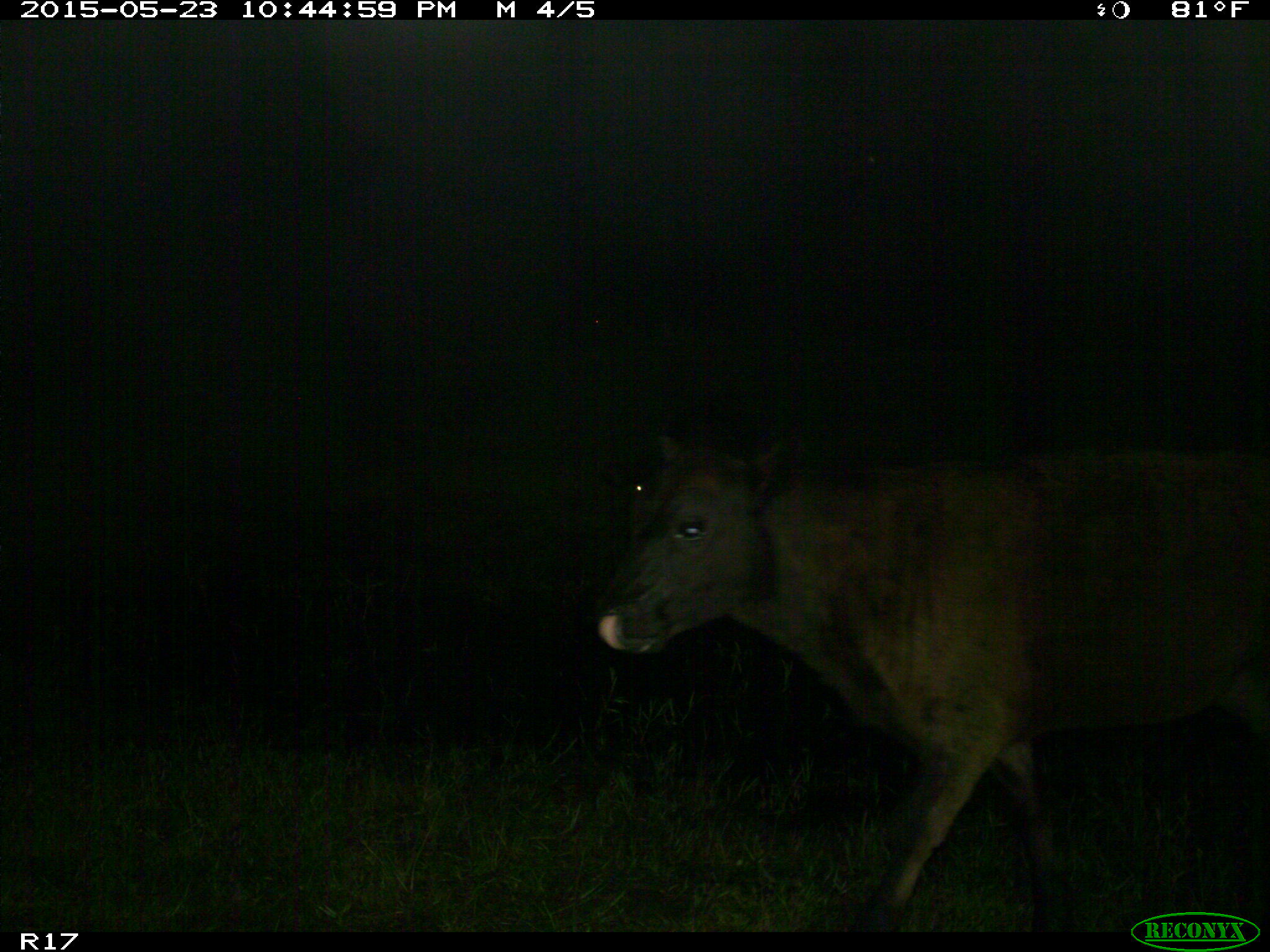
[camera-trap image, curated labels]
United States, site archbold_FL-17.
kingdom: Animalia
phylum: Chordata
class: Mammalia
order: Artiodactyla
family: Bovidae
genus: Bos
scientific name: Bos taurus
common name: domestic cow